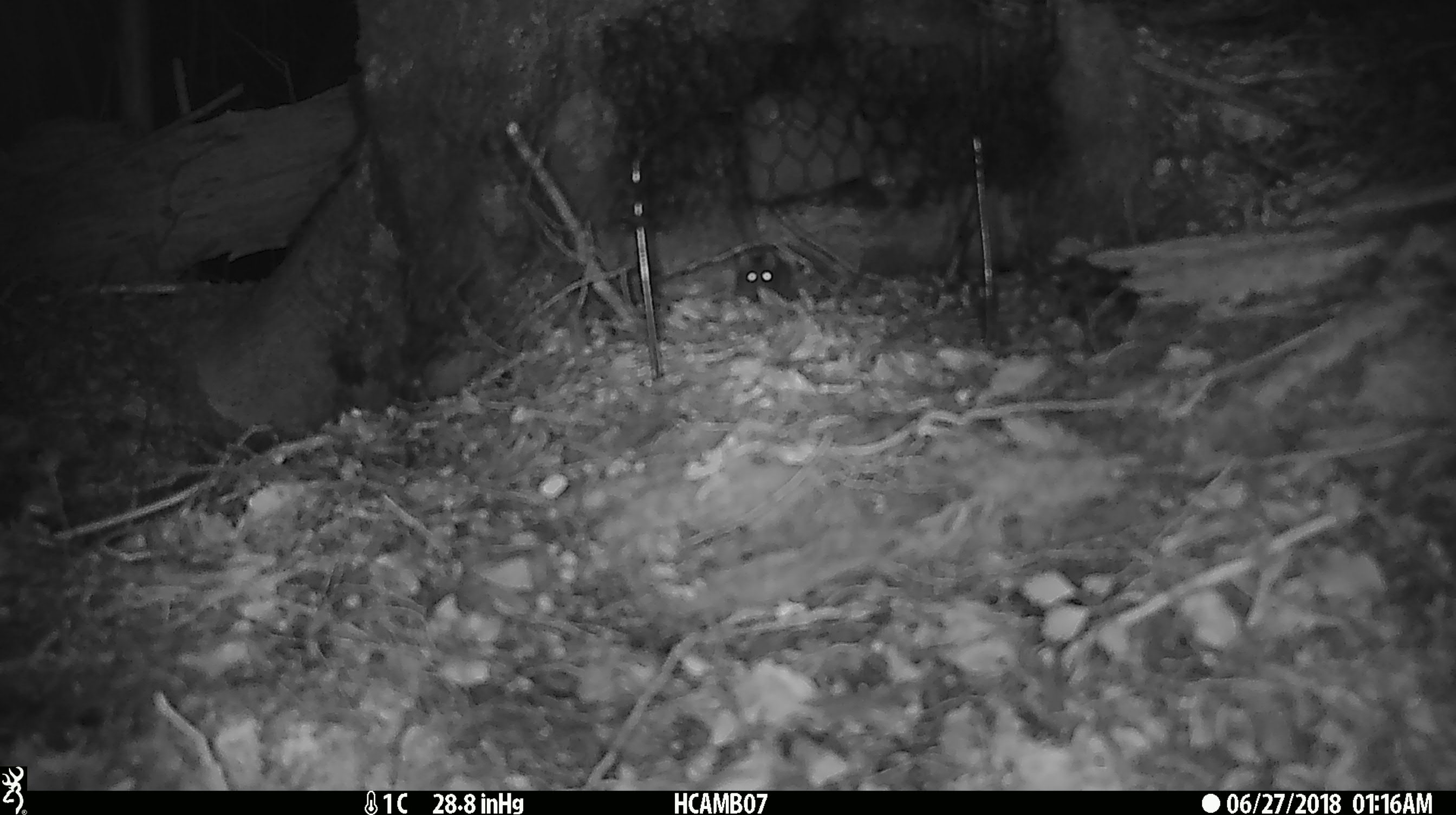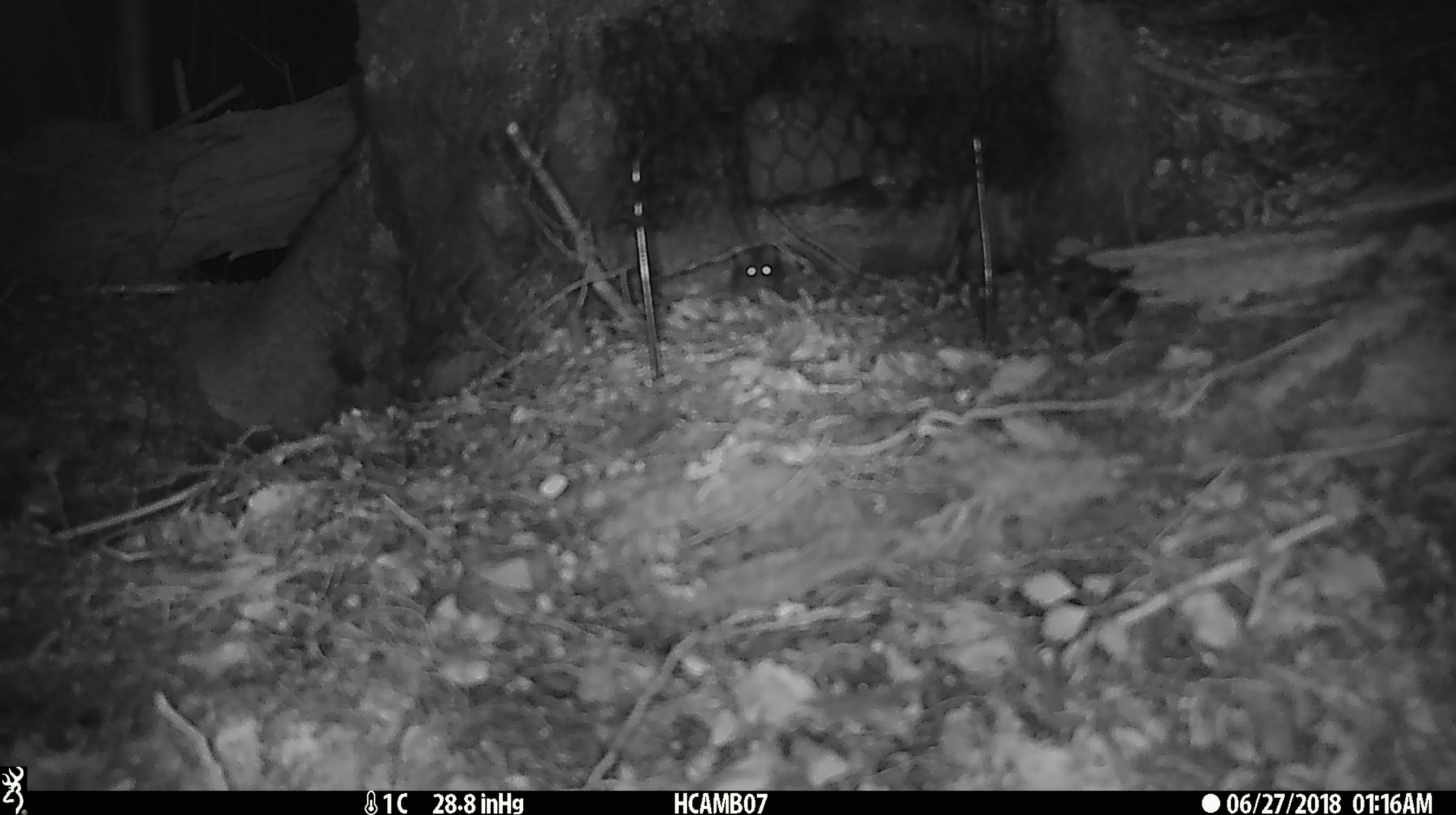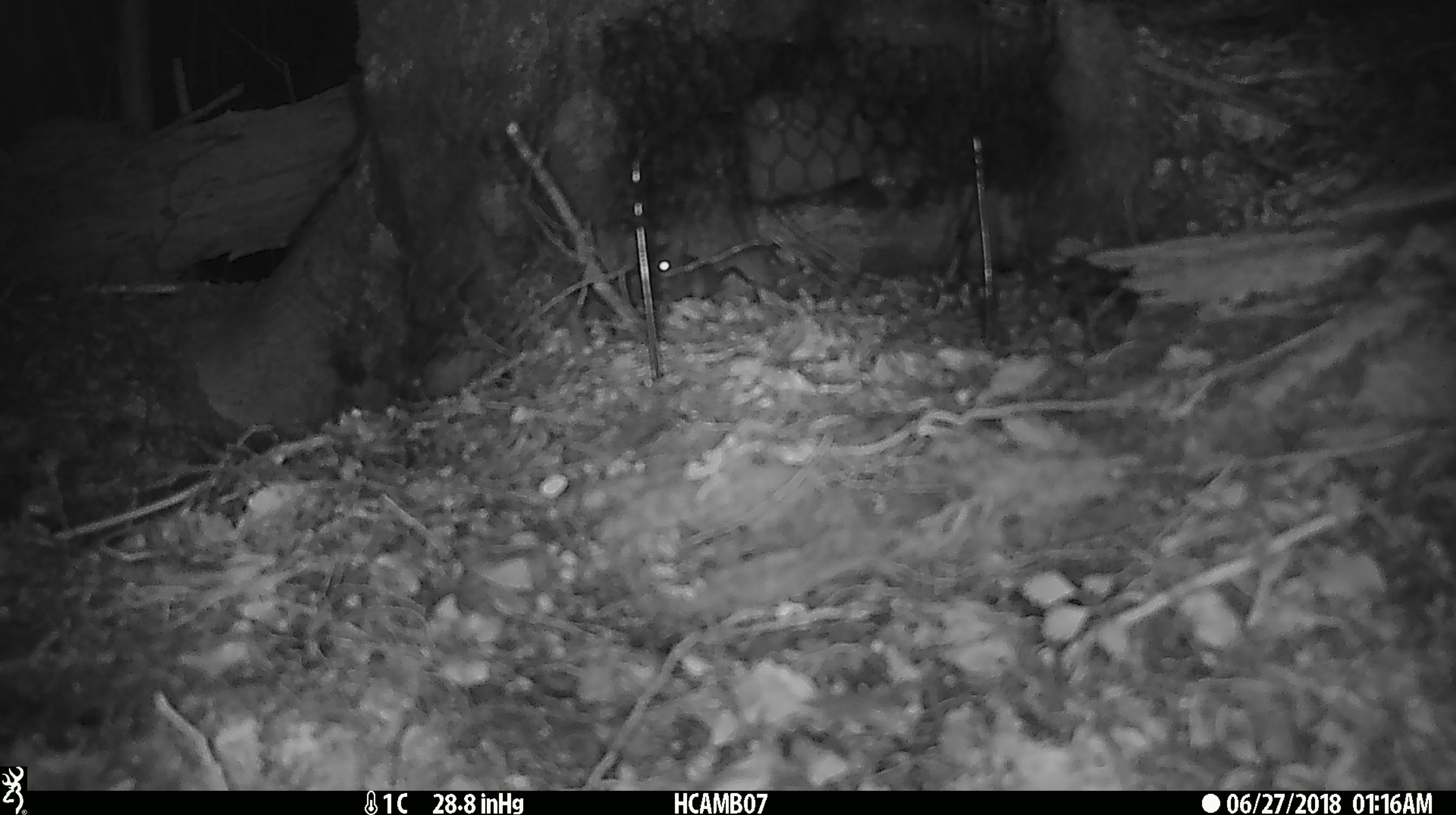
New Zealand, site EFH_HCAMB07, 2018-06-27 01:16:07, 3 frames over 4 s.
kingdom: Animalia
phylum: Chordata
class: Mammalia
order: Rodentia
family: Muridae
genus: Mus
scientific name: Mus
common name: mouse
Mouse (Mus).